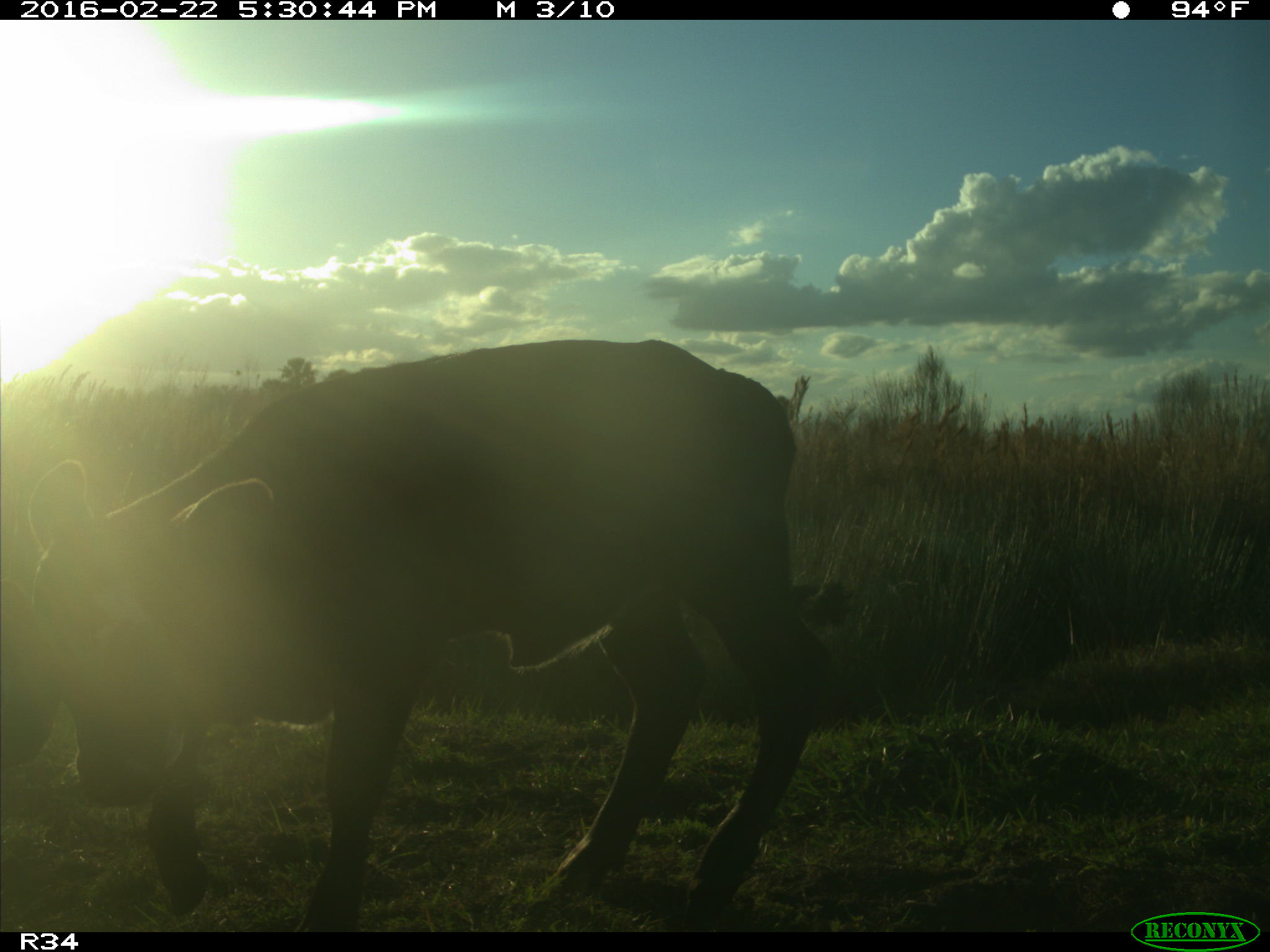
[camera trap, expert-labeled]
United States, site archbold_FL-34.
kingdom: Animalia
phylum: Chordata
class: Mammalia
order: Artiodactyla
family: Bovidae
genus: Bos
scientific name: Bos taurus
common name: domestic cow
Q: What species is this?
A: Bos taurus (domestic cow).